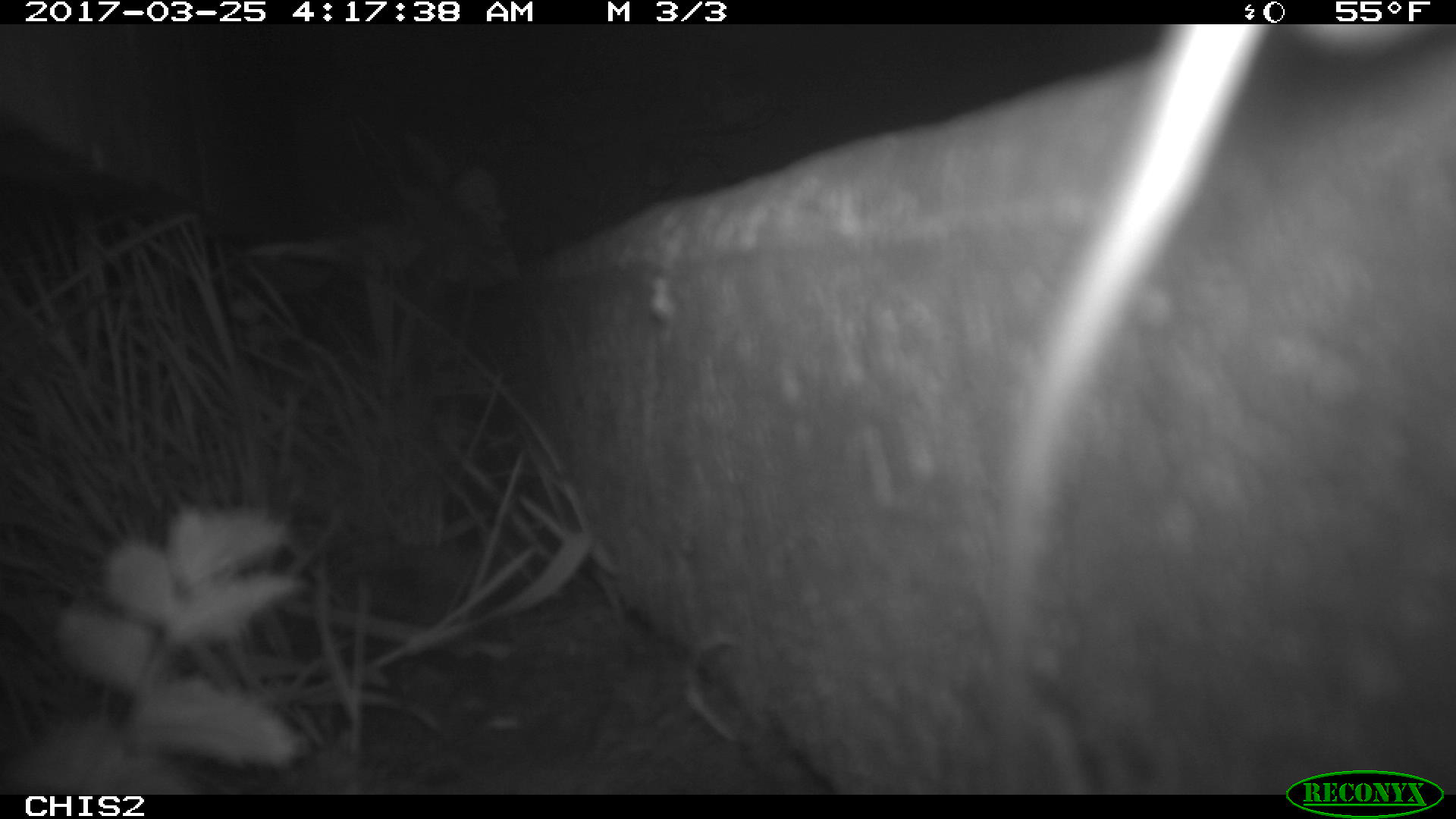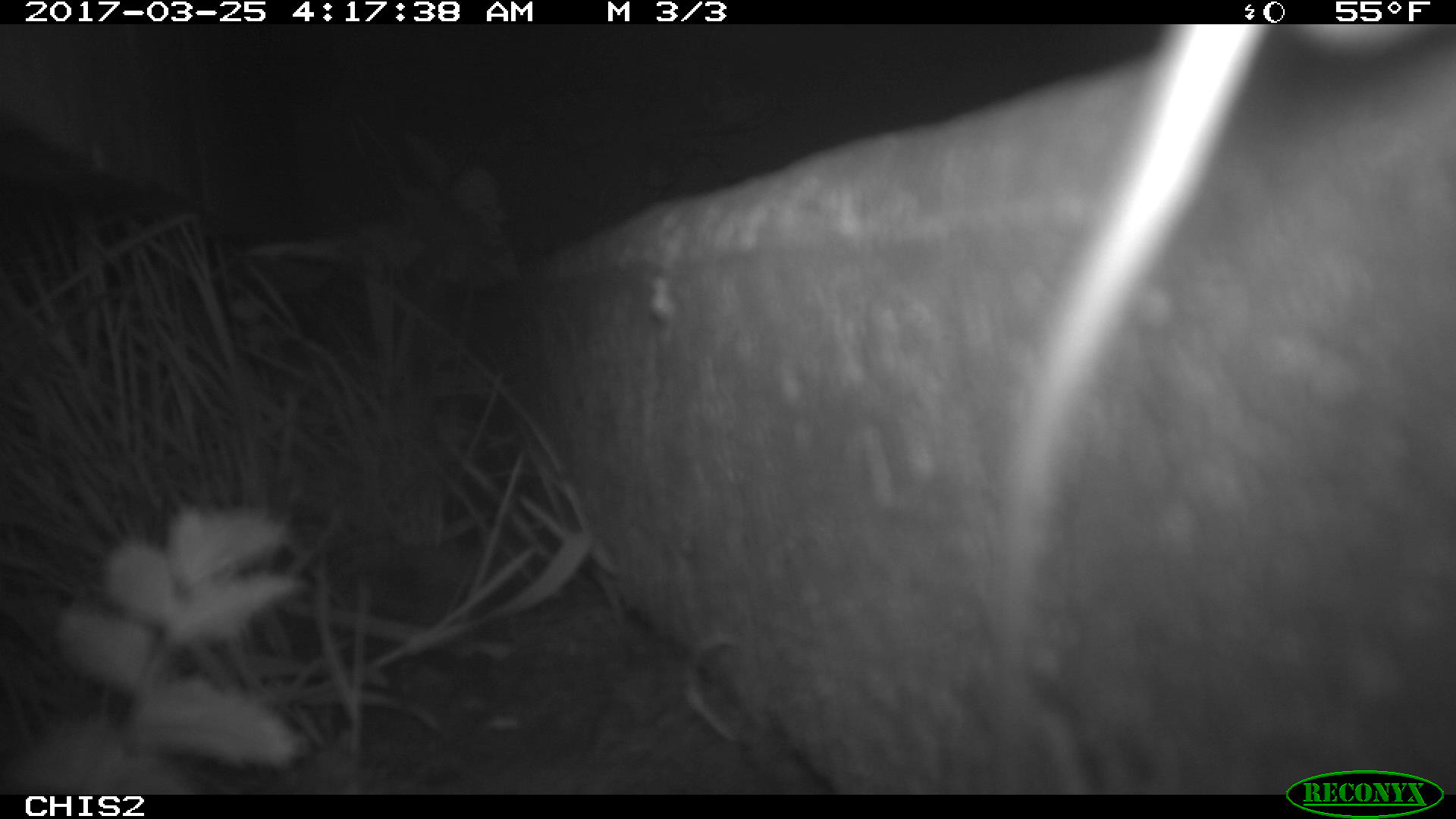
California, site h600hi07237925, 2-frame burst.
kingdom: Animalia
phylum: Chordata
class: Mammalia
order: Rodentia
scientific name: Rodentia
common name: rodent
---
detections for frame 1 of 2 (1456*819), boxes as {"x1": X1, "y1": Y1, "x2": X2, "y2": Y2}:
rodent: {"x1": 989, "y1": 23, "x2": 1448, "y2": 790}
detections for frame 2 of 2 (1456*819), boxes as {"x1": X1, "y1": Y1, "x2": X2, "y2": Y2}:
rodent: {"x1": 987, "y1": 24, "x2": 1421, "y2": 792}